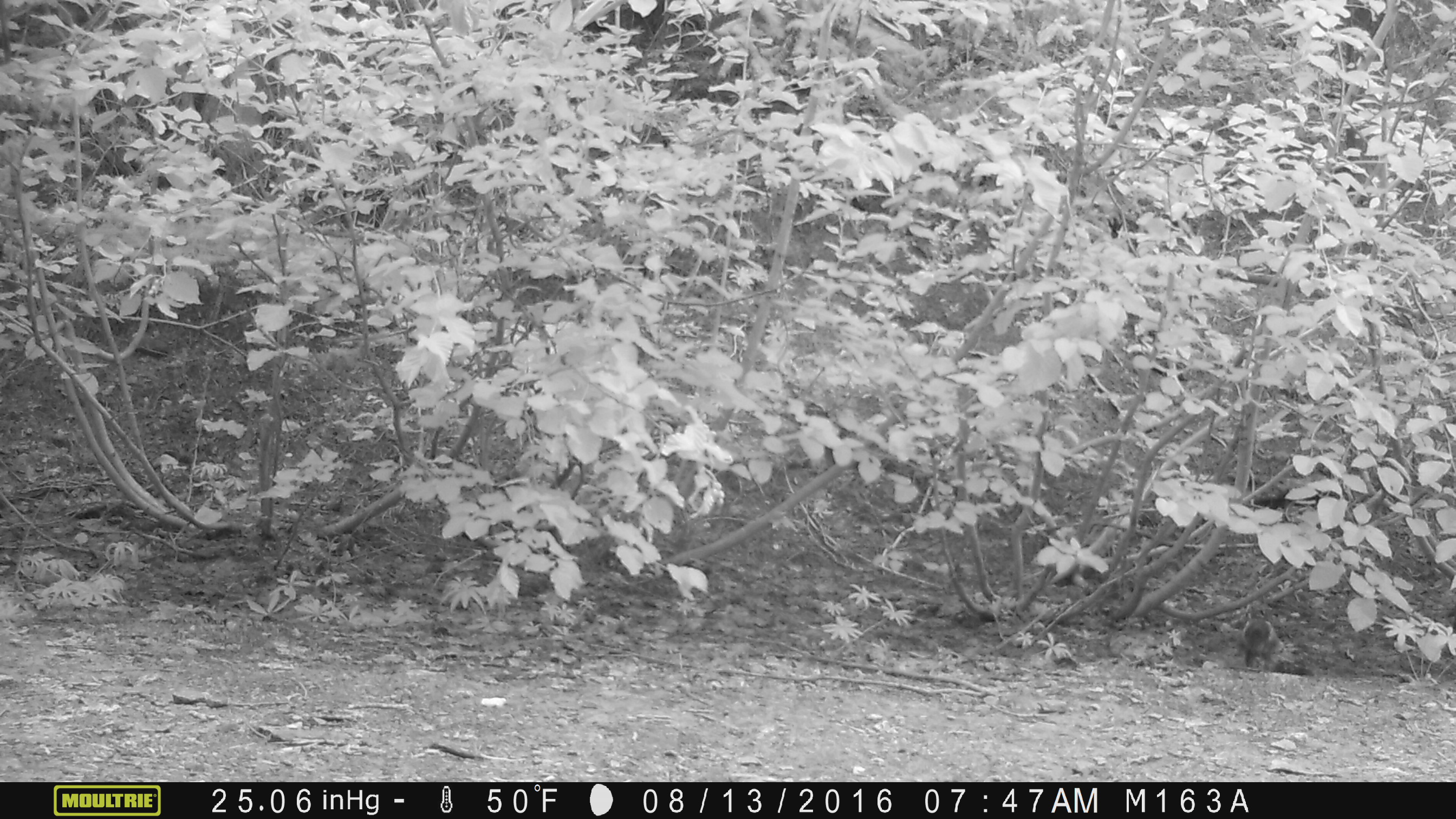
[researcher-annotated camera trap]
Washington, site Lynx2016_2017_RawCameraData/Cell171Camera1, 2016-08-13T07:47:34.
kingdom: Animalia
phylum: Chordata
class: Mammalia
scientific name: Mammalia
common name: small mammal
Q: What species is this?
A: Small mammal (Mammalia).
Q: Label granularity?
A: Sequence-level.